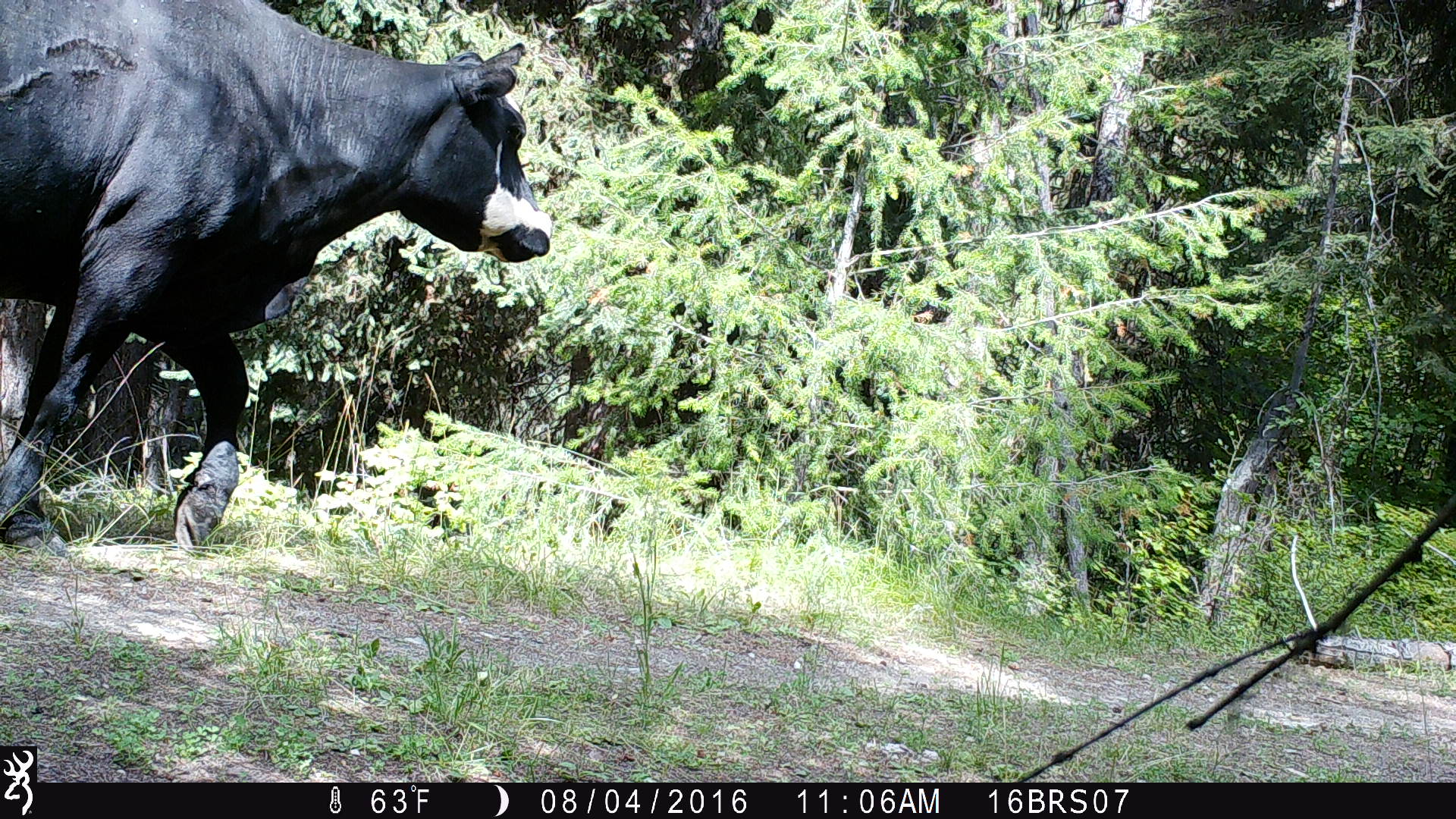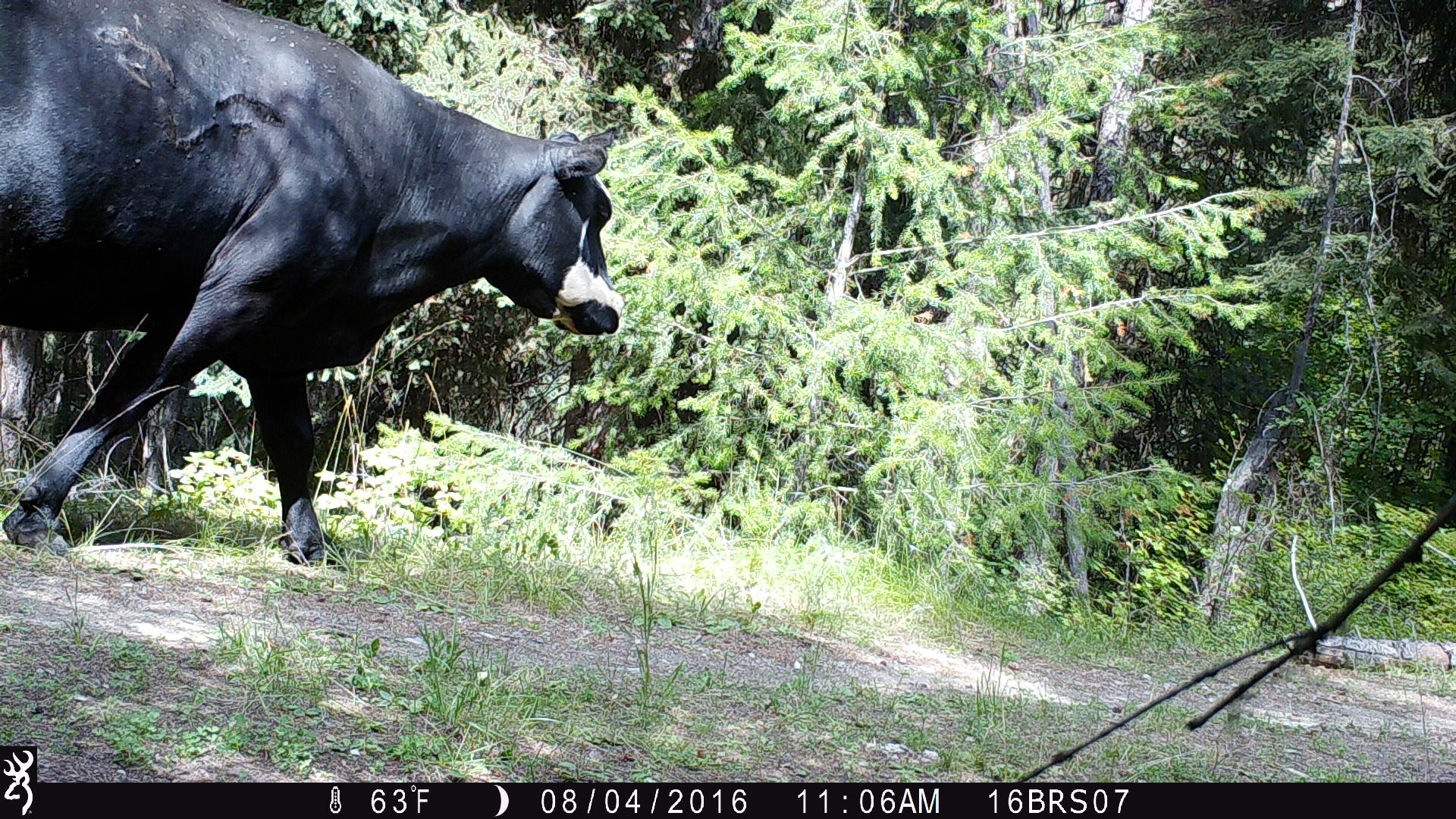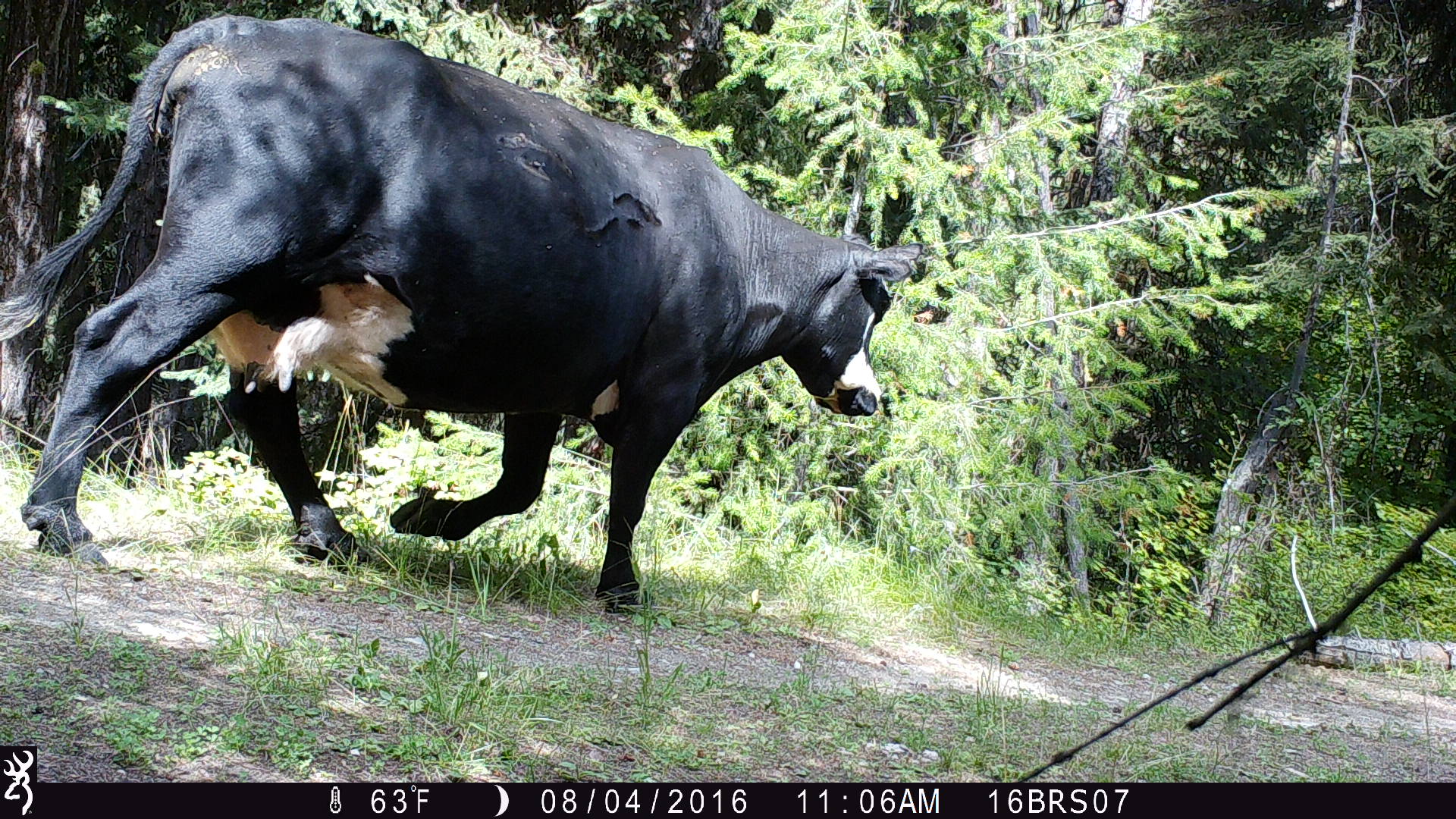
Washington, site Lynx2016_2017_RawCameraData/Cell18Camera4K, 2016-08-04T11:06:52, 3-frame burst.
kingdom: Animalia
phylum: Chordata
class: Mammalia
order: Artiodactyla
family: Bovidae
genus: Bos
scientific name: Bos taurus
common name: domestic cattle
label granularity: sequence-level